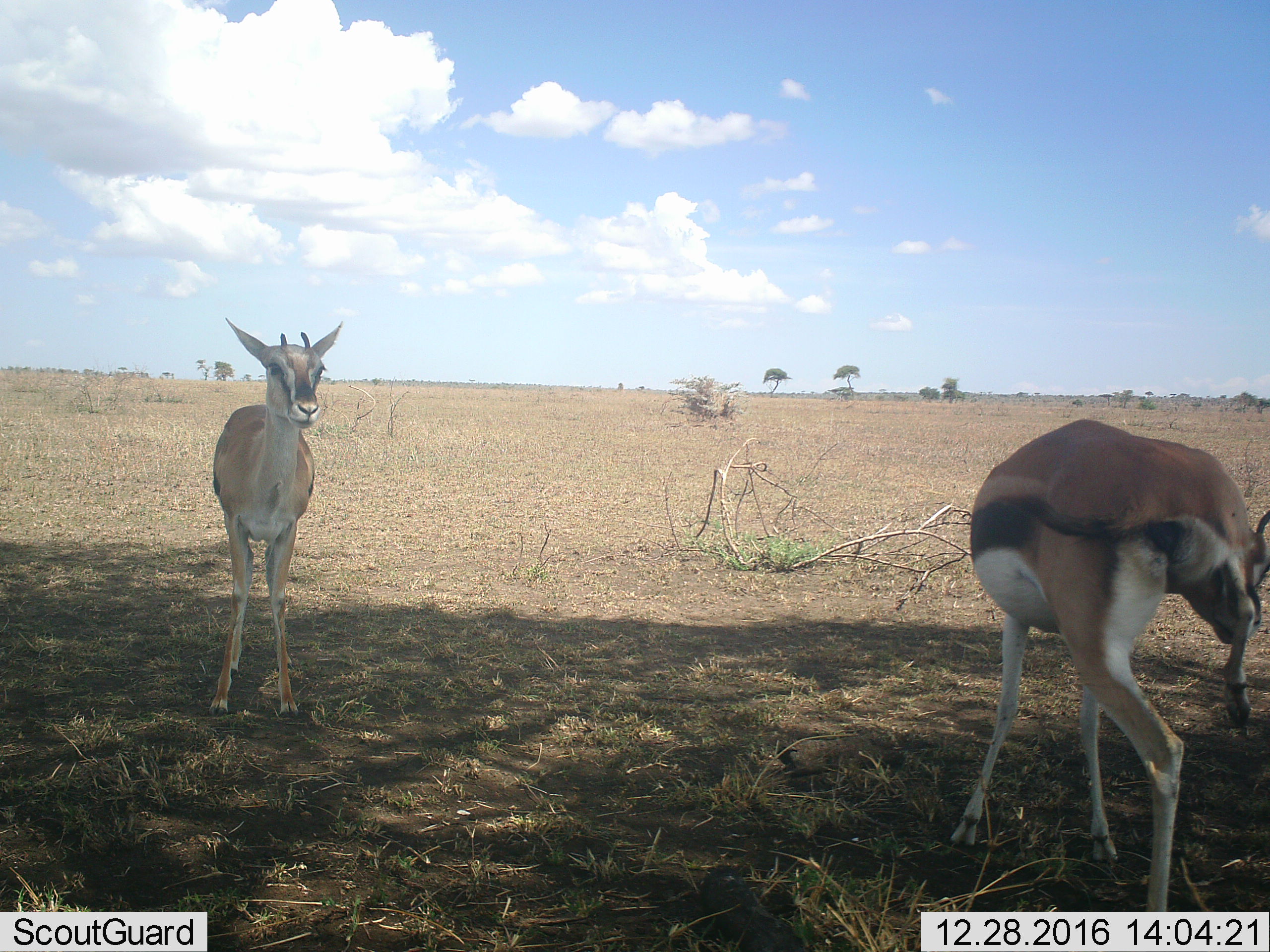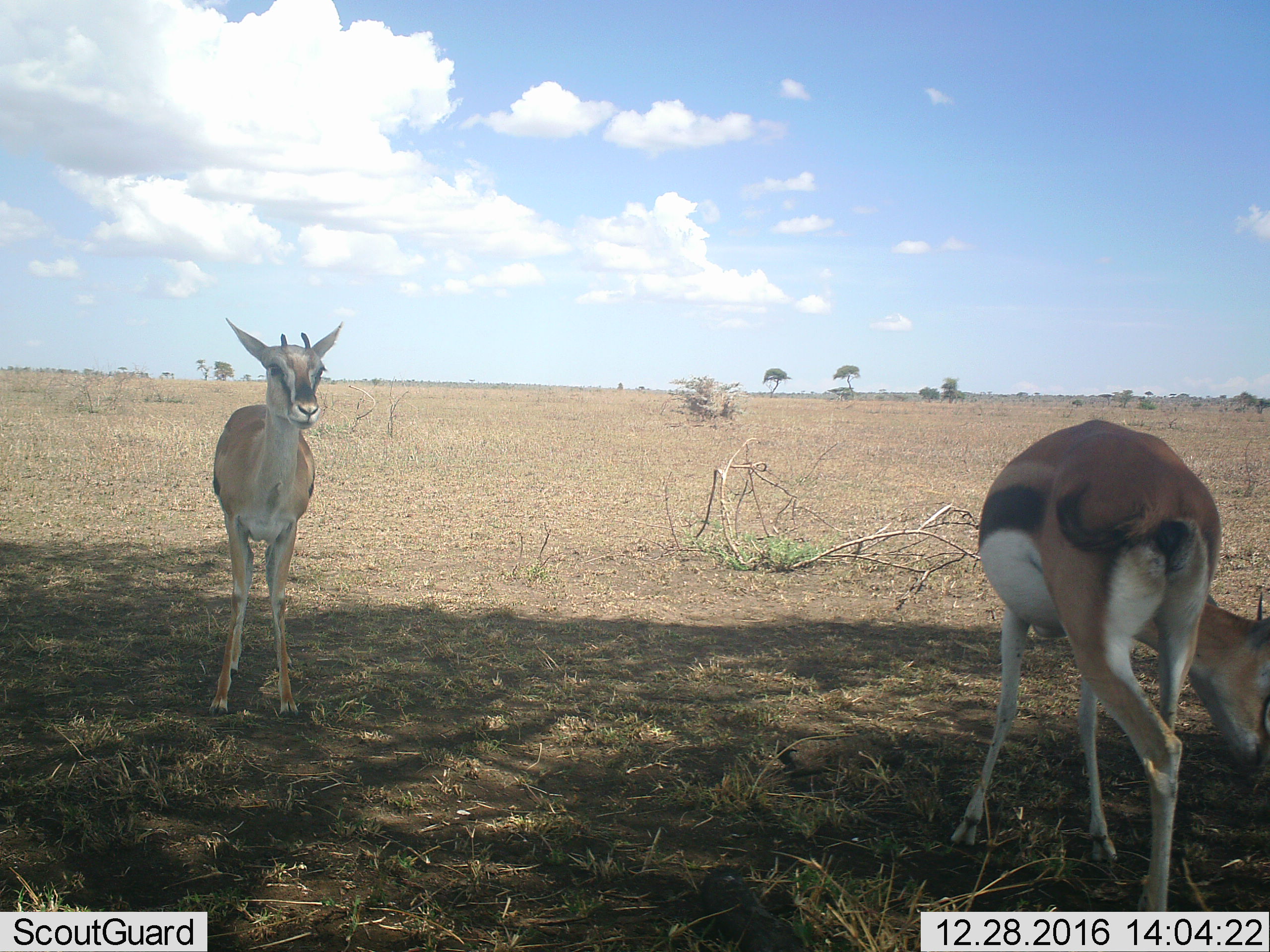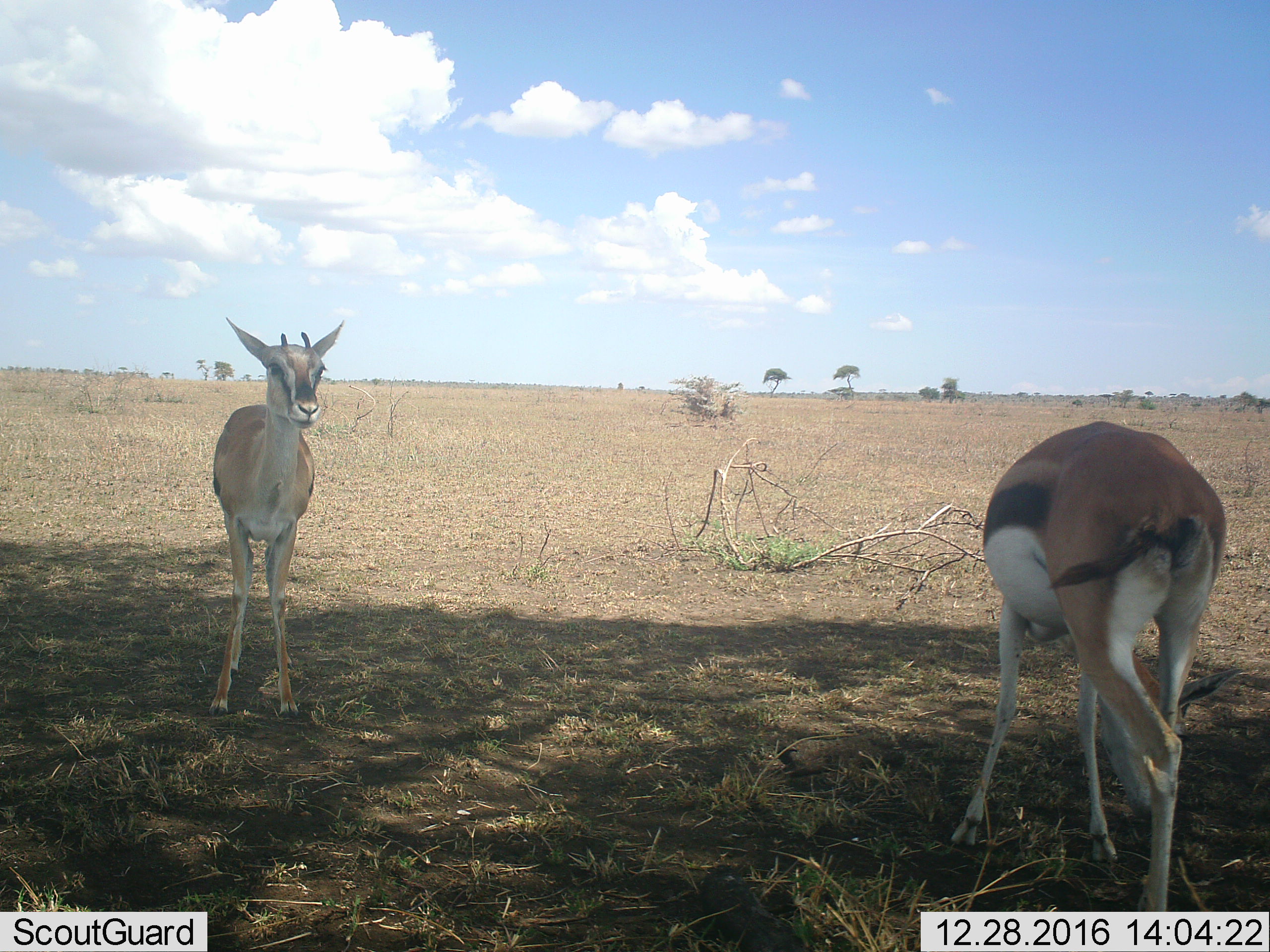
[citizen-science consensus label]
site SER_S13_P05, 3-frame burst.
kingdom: Animalia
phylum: Chordata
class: Mammalia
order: Artiodactyla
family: Bovidae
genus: Eudorcas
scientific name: Eudorcas thomsonii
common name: thomson's gazelle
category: gazellethomsons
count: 2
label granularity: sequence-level